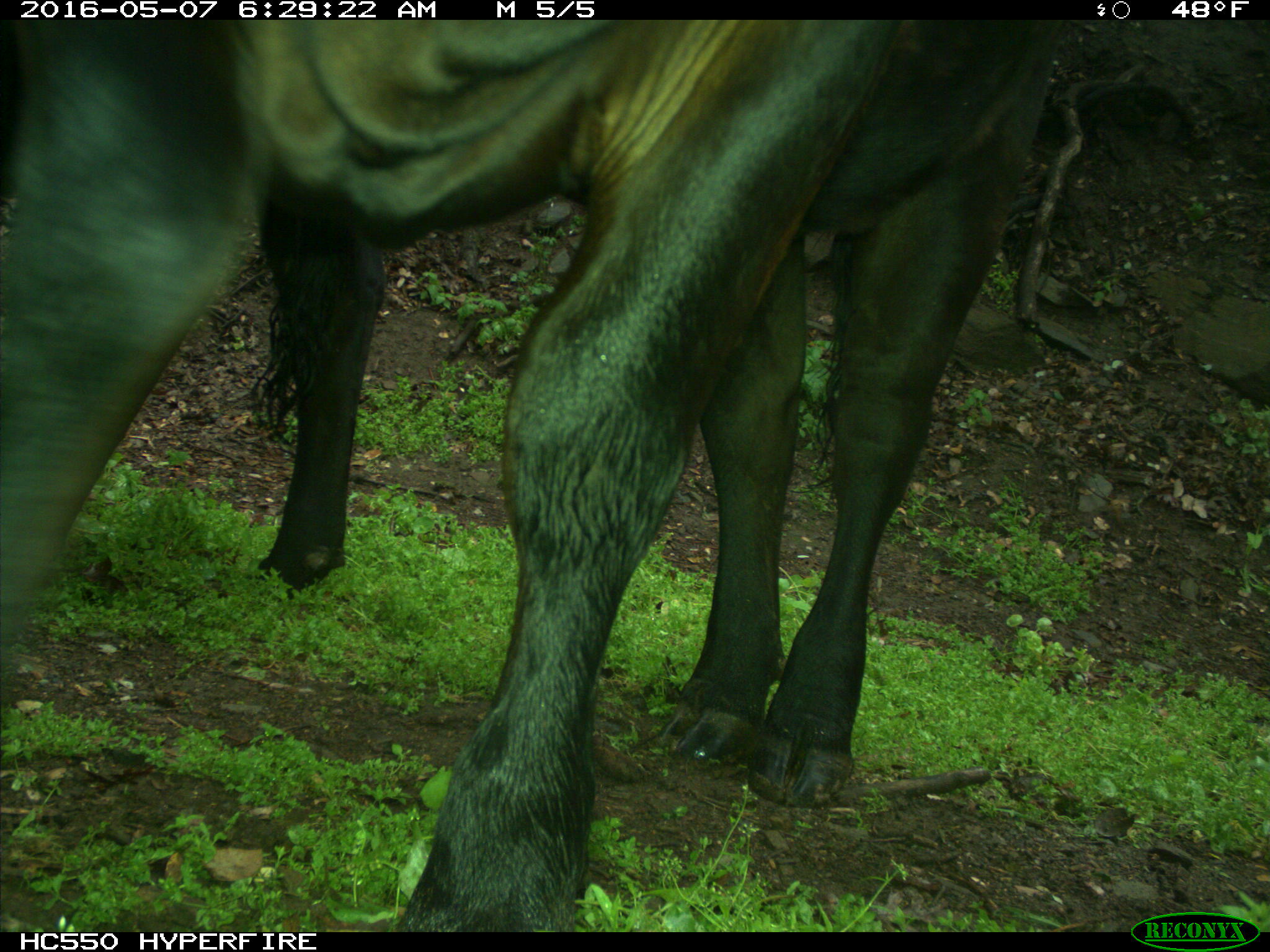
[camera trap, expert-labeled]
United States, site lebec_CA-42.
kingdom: Animalia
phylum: Chordata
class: Mammalia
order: Artiodactyla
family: Bovidae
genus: Bos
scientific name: Bos taurus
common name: domestic cow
Bos taurus (domestic cow).